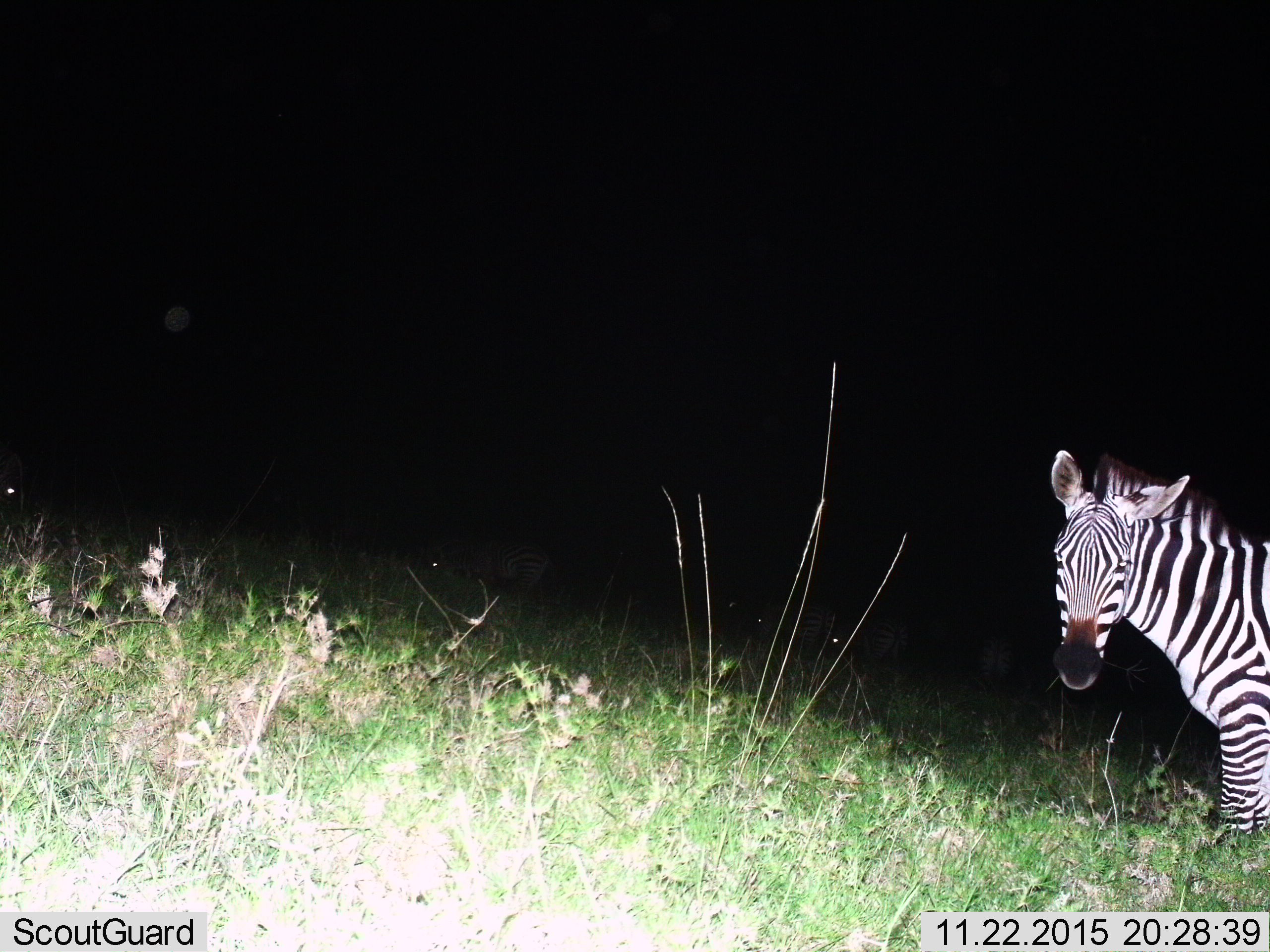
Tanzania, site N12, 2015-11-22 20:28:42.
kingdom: Animalia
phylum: Chordata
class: Mammalia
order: Perissodactyla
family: Equidae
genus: Equus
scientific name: Equus quagga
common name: plains zebra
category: zebra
Zebra (plains zebra) (Equus quagga), count 1. Behavior (volunteer vote fractions): standing 90%, resting 0%, moving 10%, interacting 0%. Young present (vote fraction): 0%. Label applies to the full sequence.